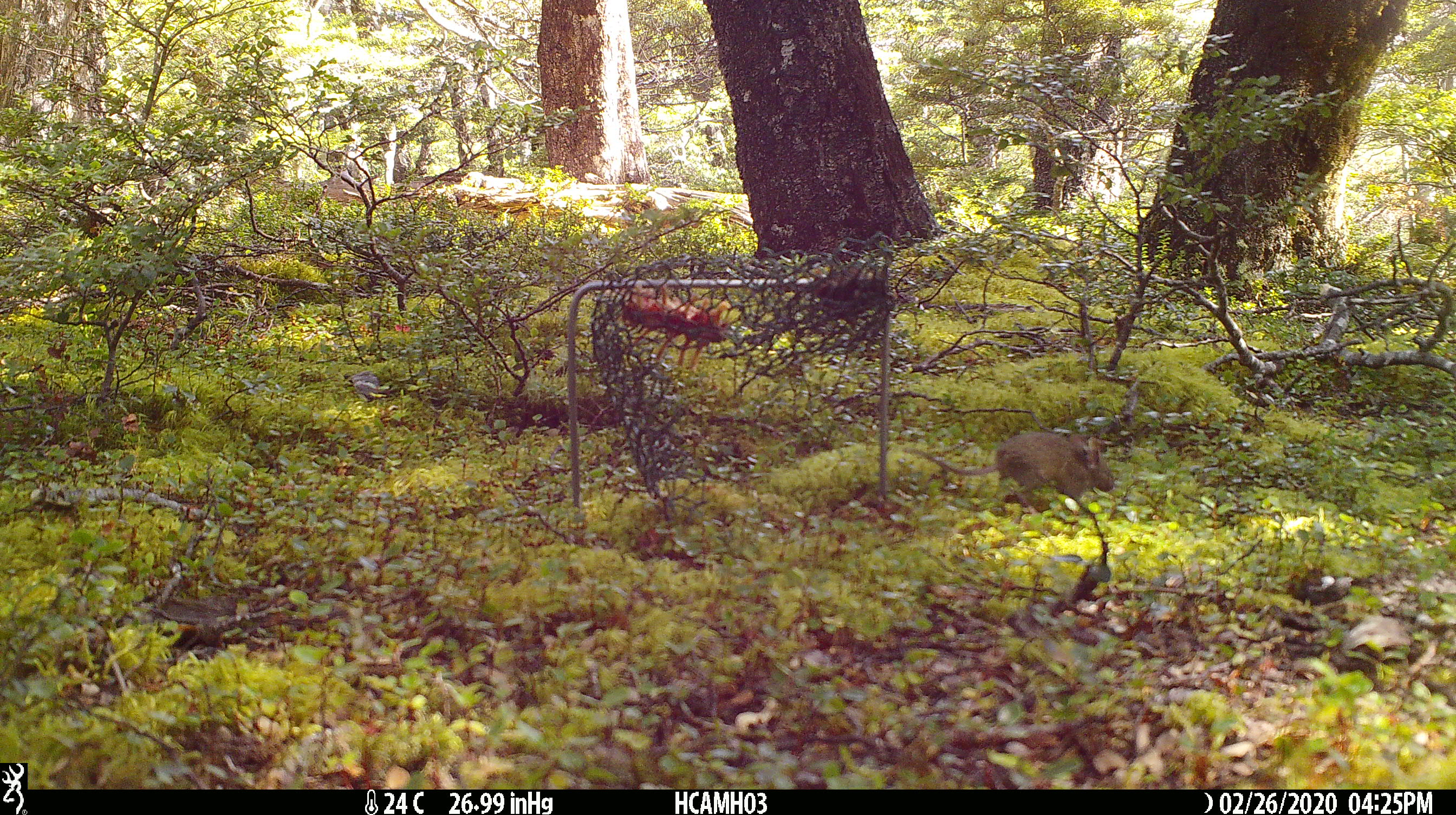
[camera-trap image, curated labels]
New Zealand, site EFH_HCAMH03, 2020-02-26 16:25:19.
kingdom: Animalia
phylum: Chordata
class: Mammalia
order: Rodentia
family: Muridae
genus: Mus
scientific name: Mus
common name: mouse